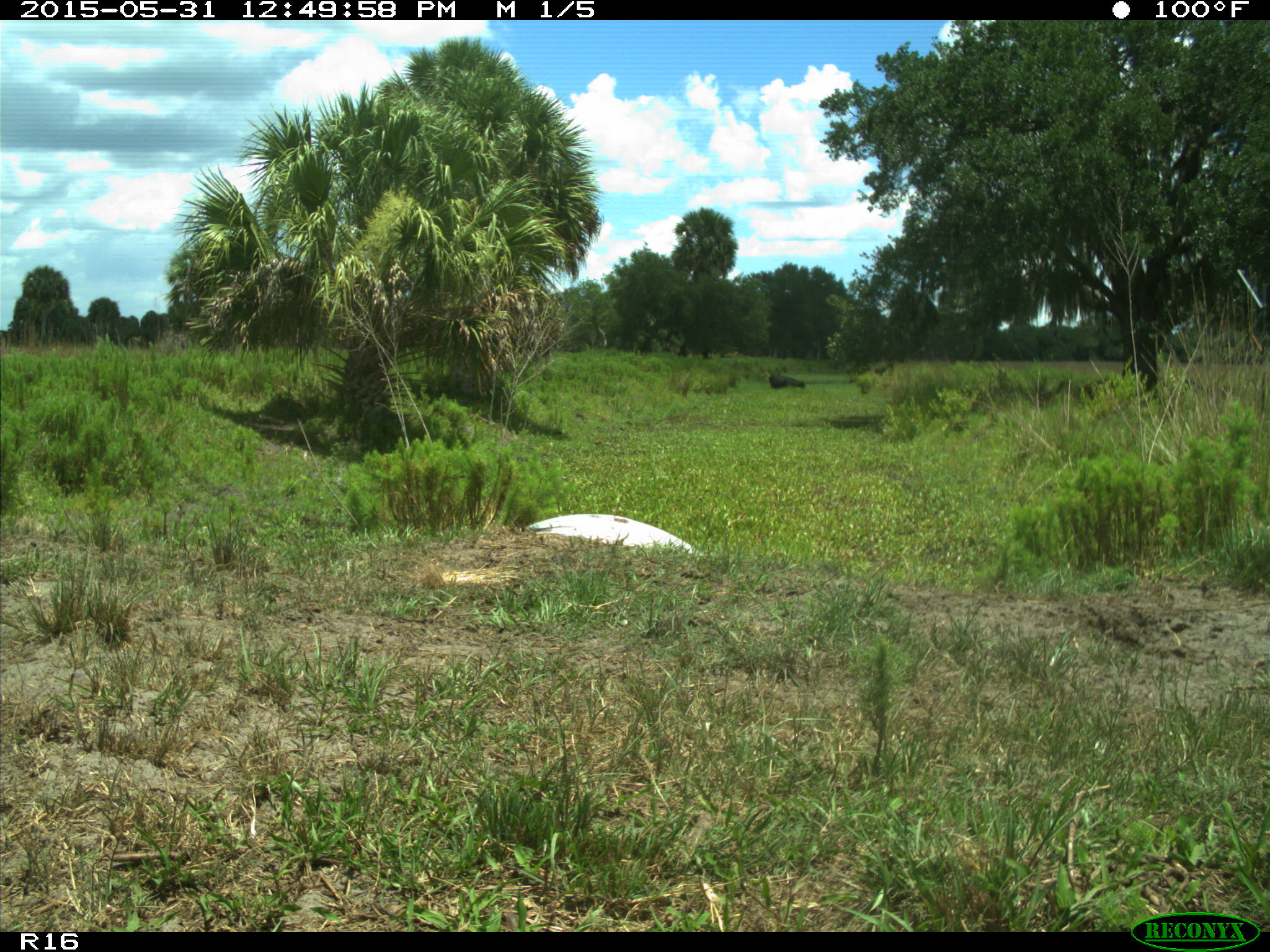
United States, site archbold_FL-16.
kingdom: Animalia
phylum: Chordata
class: Mammalia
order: Artiodactyla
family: Bovidae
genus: Bos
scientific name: Bos taurus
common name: domestic cow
Bos taurus (domestic cow).